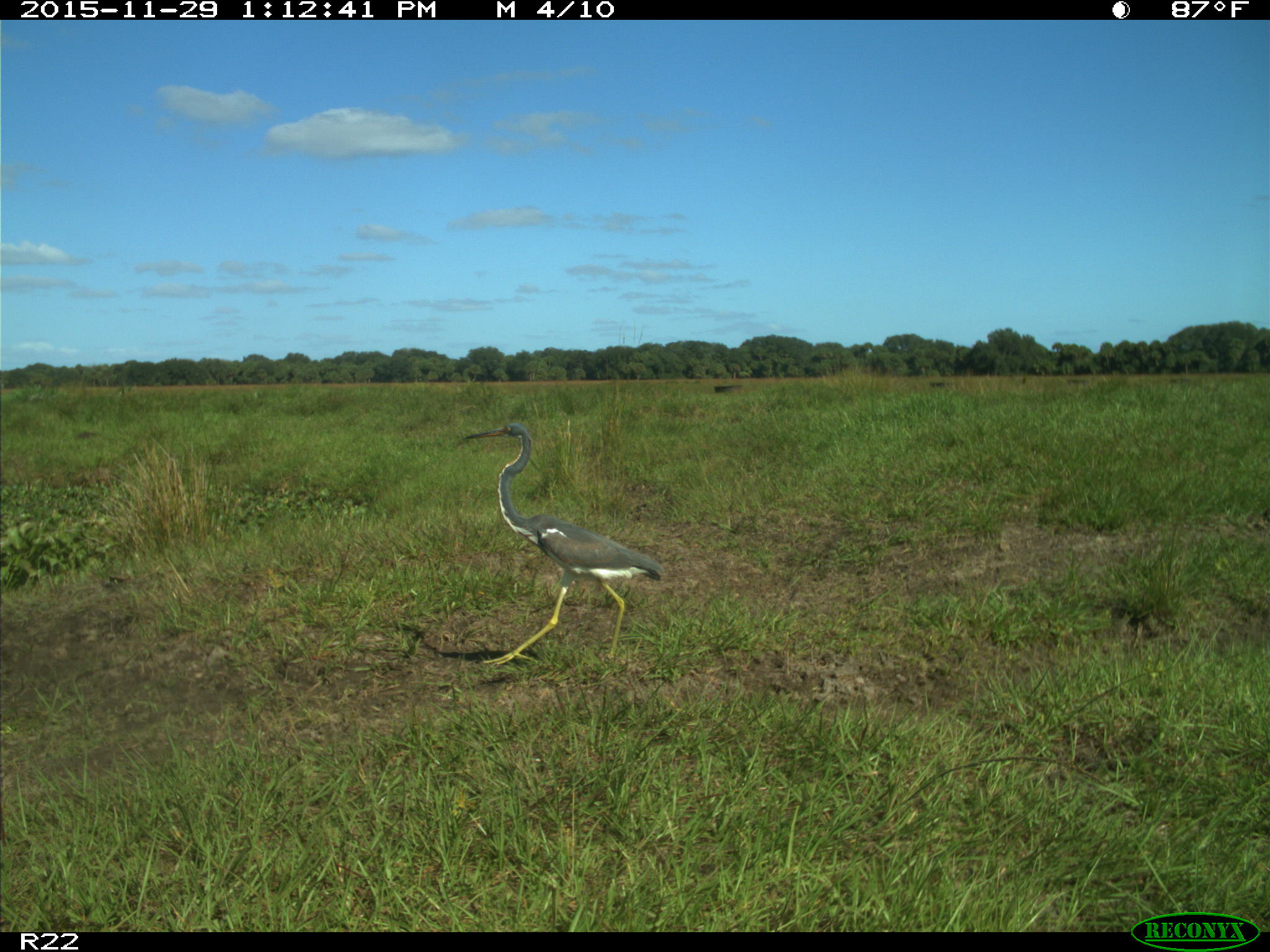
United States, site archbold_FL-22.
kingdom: Animalia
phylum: Chordata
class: Aves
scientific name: Aves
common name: birds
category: unidentified bird